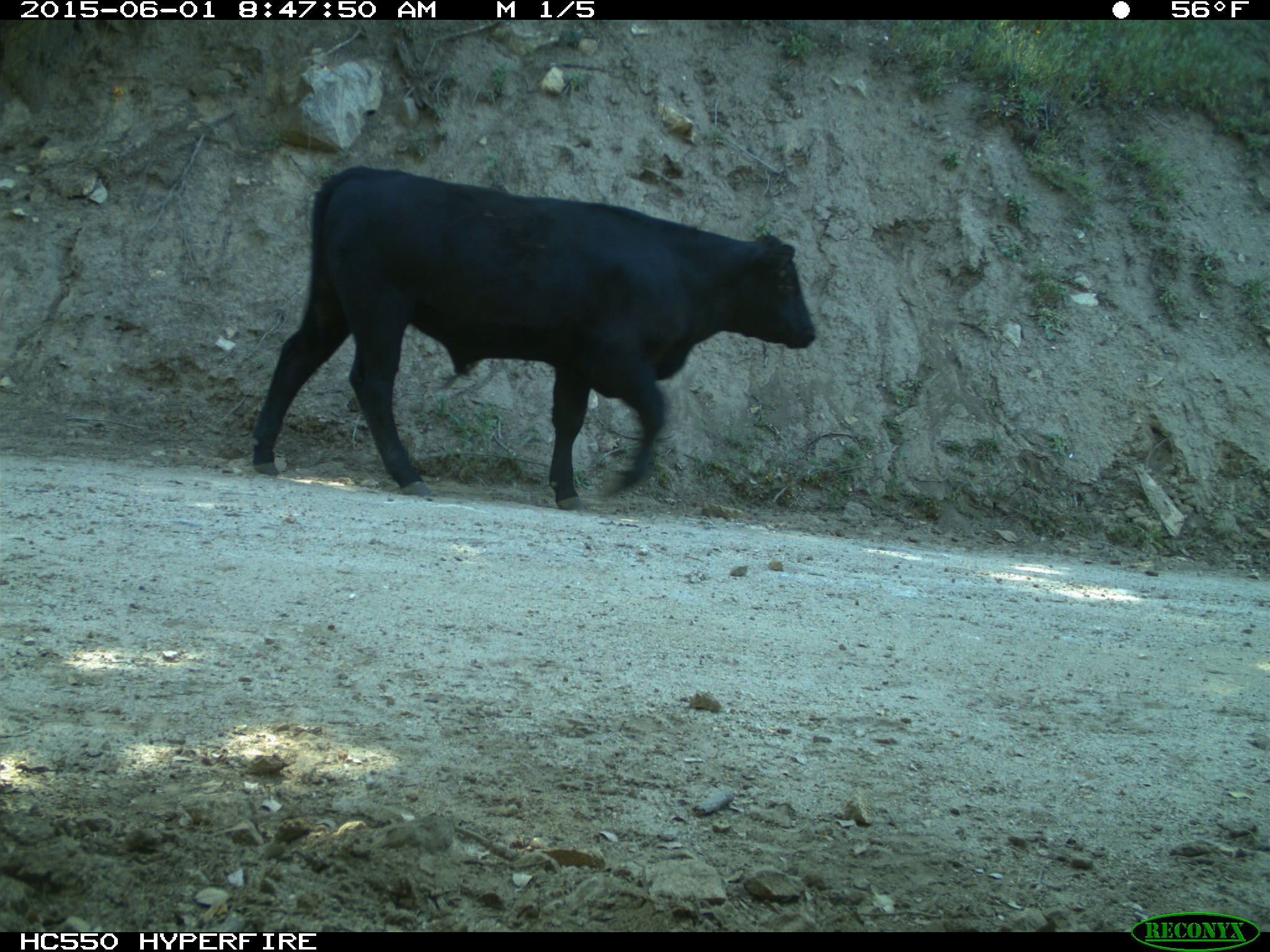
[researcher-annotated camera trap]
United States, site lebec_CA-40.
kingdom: Animalia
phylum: Chordata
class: Mammalia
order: Artiodactyla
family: Bovidae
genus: Bos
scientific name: Bos taurus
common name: domestic cow